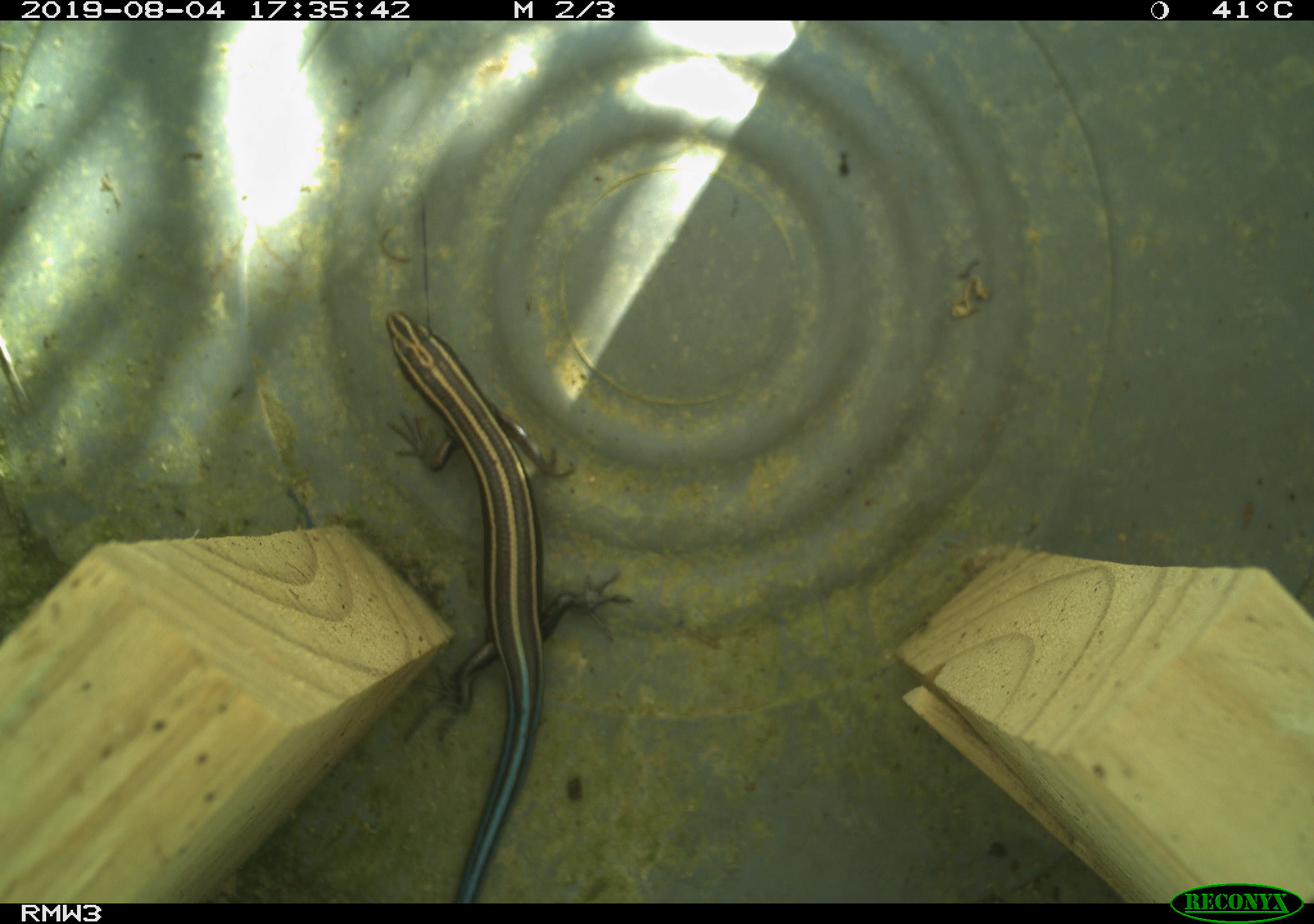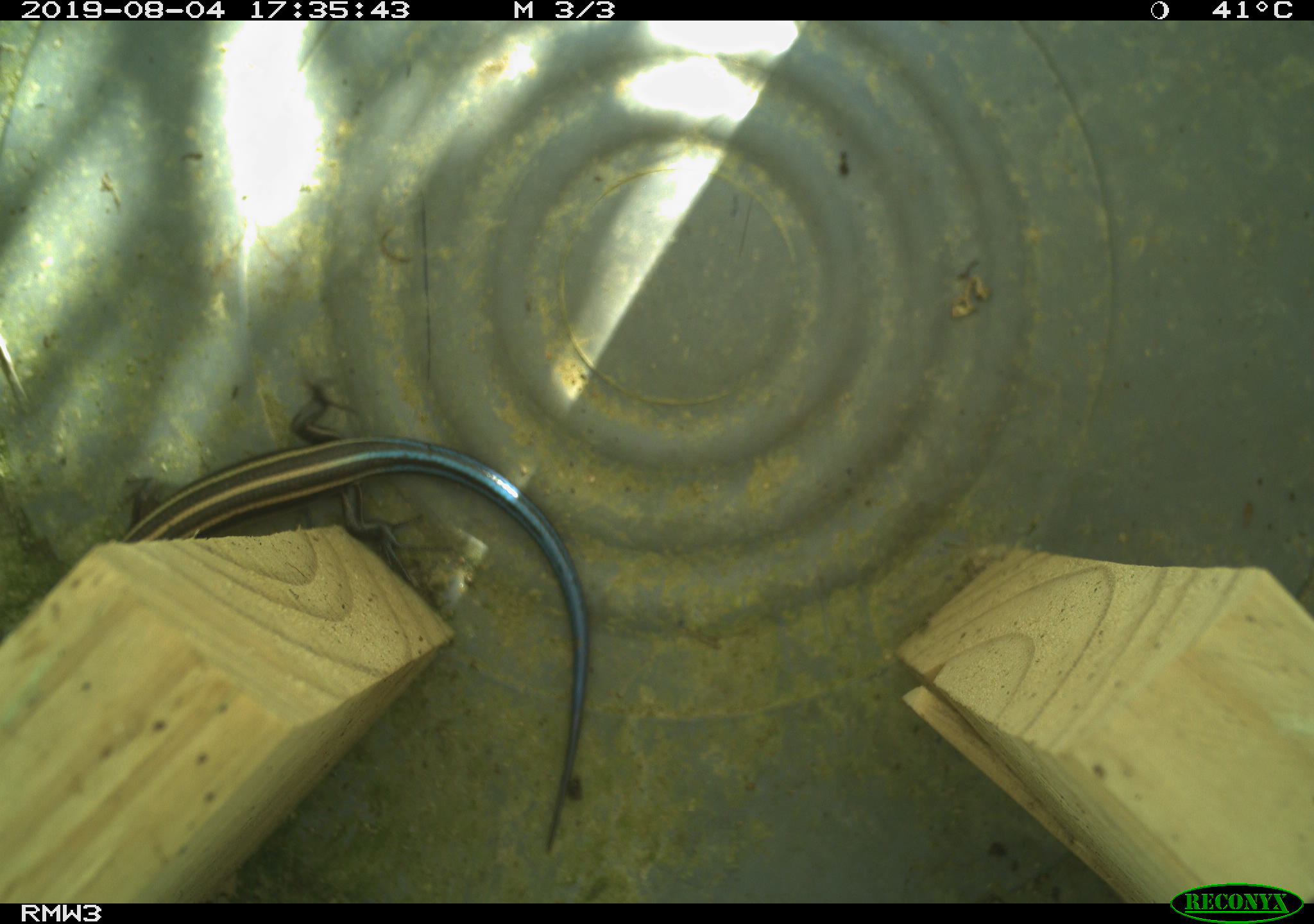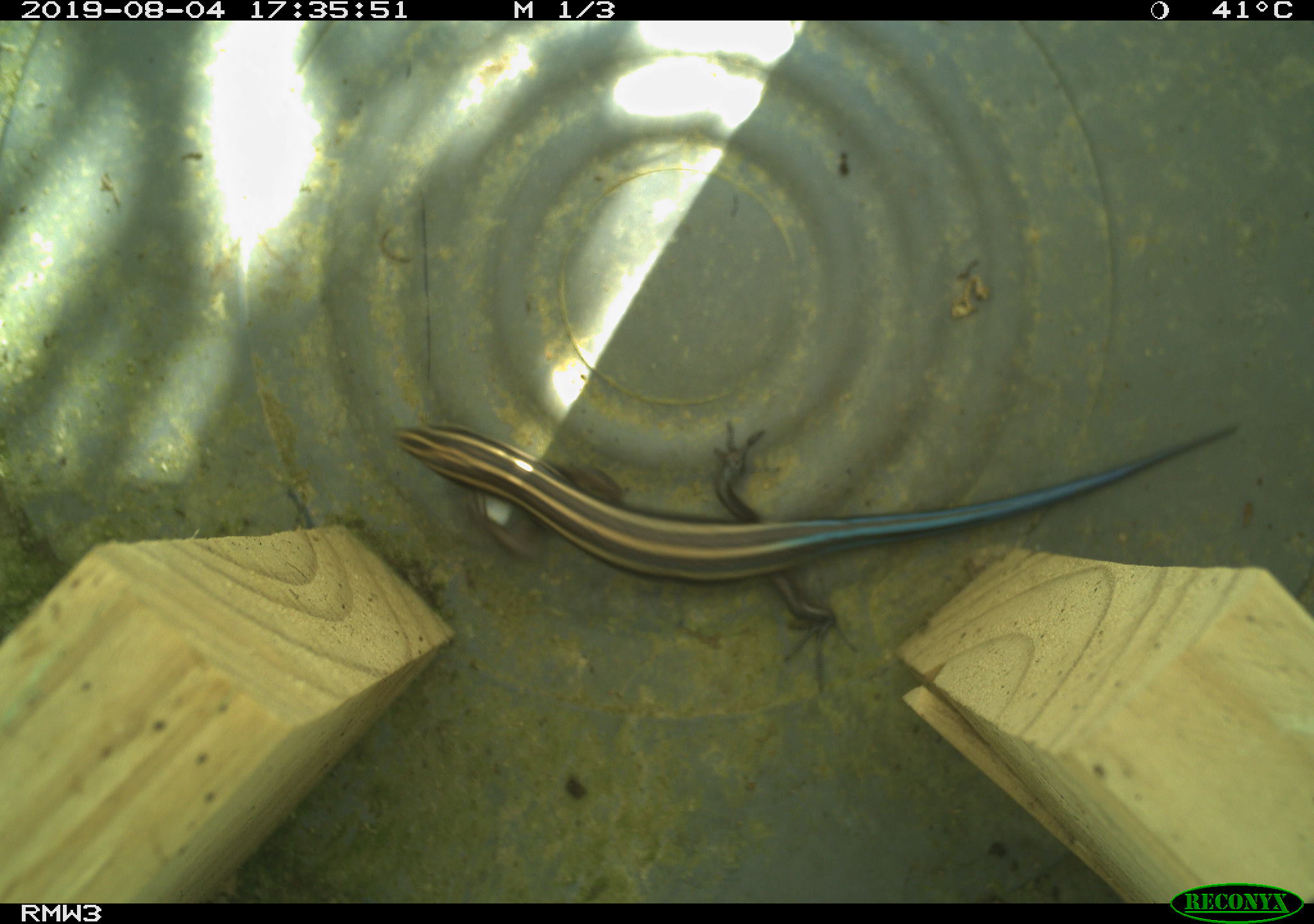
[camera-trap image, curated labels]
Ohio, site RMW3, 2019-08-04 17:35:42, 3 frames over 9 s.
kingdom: Animalia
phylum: Chordata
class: Reptilia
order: Squamata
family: Scincidae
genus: Plestiodon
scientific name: Plestiodon fasciatus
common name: common five-lined skink